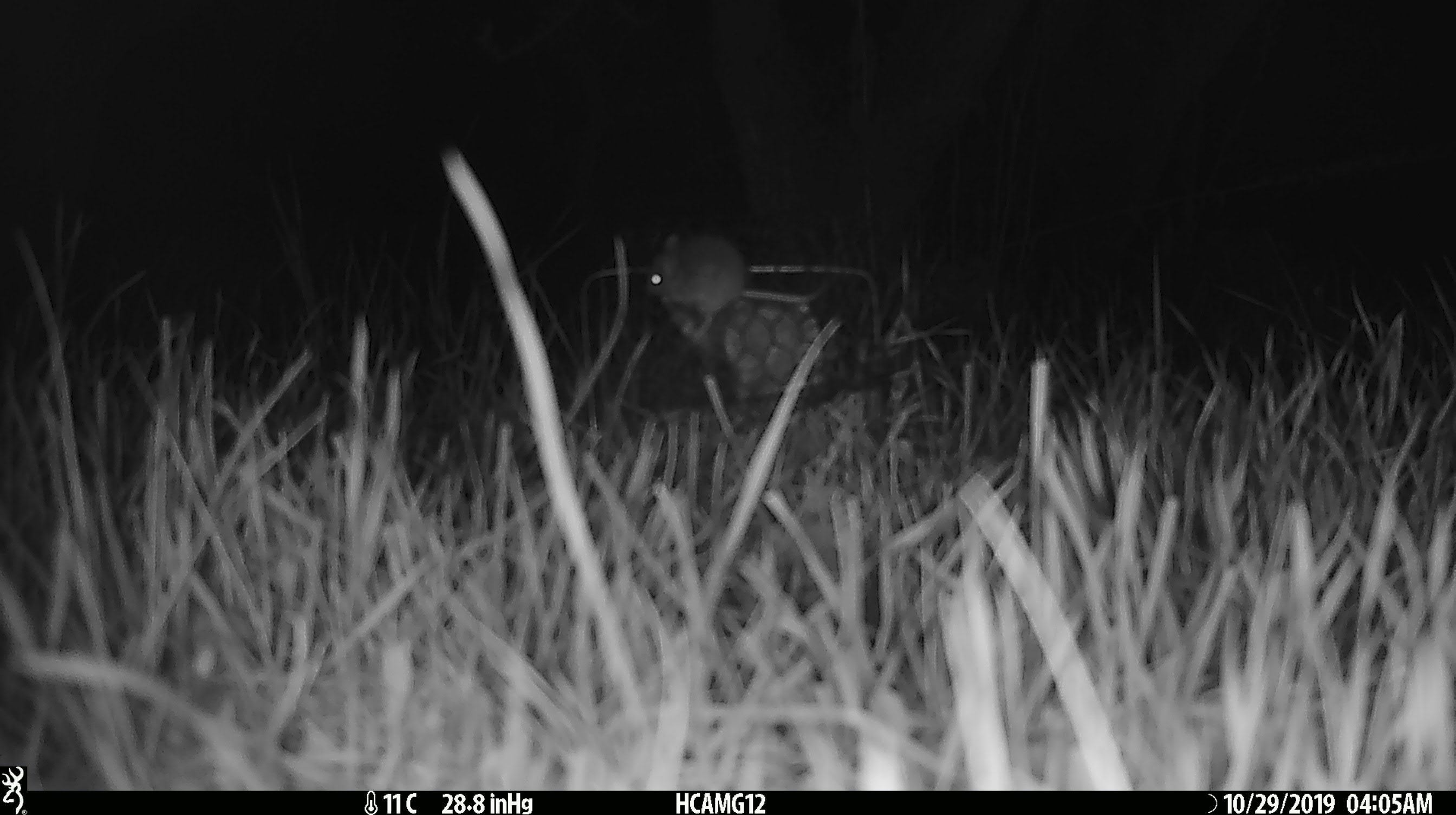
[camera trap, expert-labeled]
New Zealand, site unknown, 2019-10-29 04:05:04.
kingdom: Animalia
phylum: Chordata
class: Mammalia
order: Rodentia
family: Muridae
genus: Mus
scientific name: Mus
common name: mouse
Mouse (Mus).